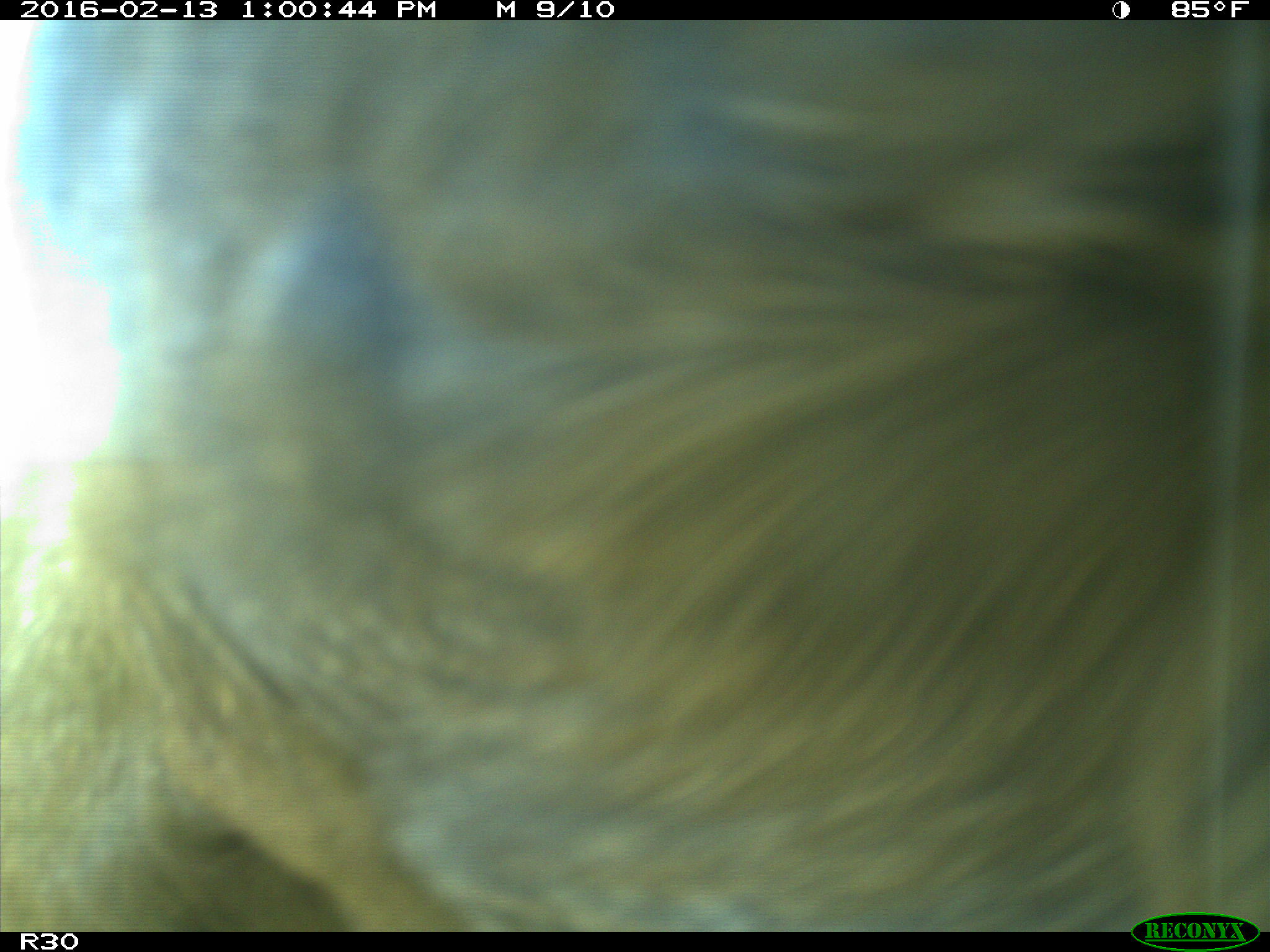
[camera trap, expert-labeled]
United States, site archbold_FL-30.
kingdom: Animalia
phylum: Chordata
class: Mammalia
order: Artiodactyla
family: Bovidae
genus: Bos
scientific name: Bos taurus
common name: domestic cow